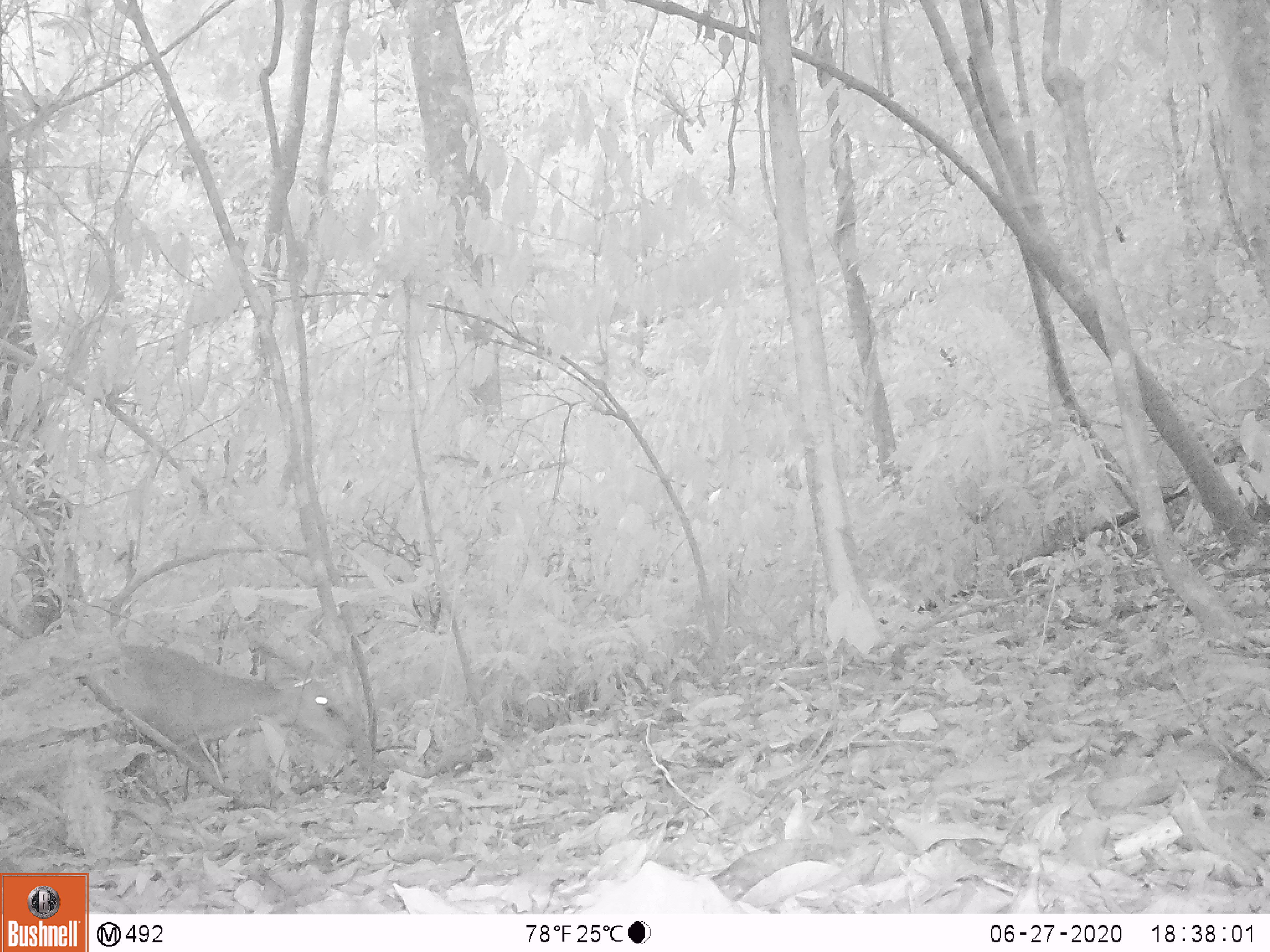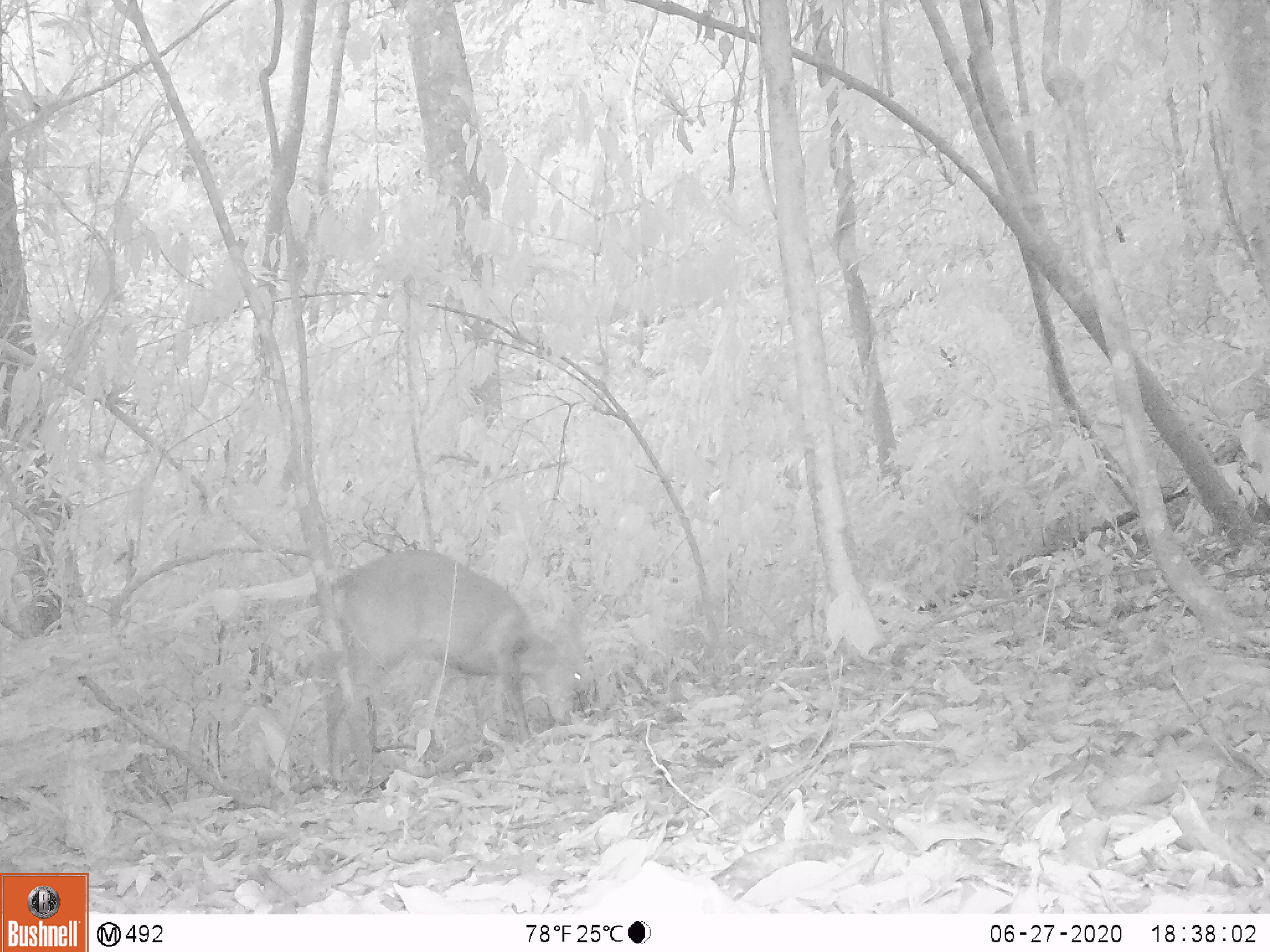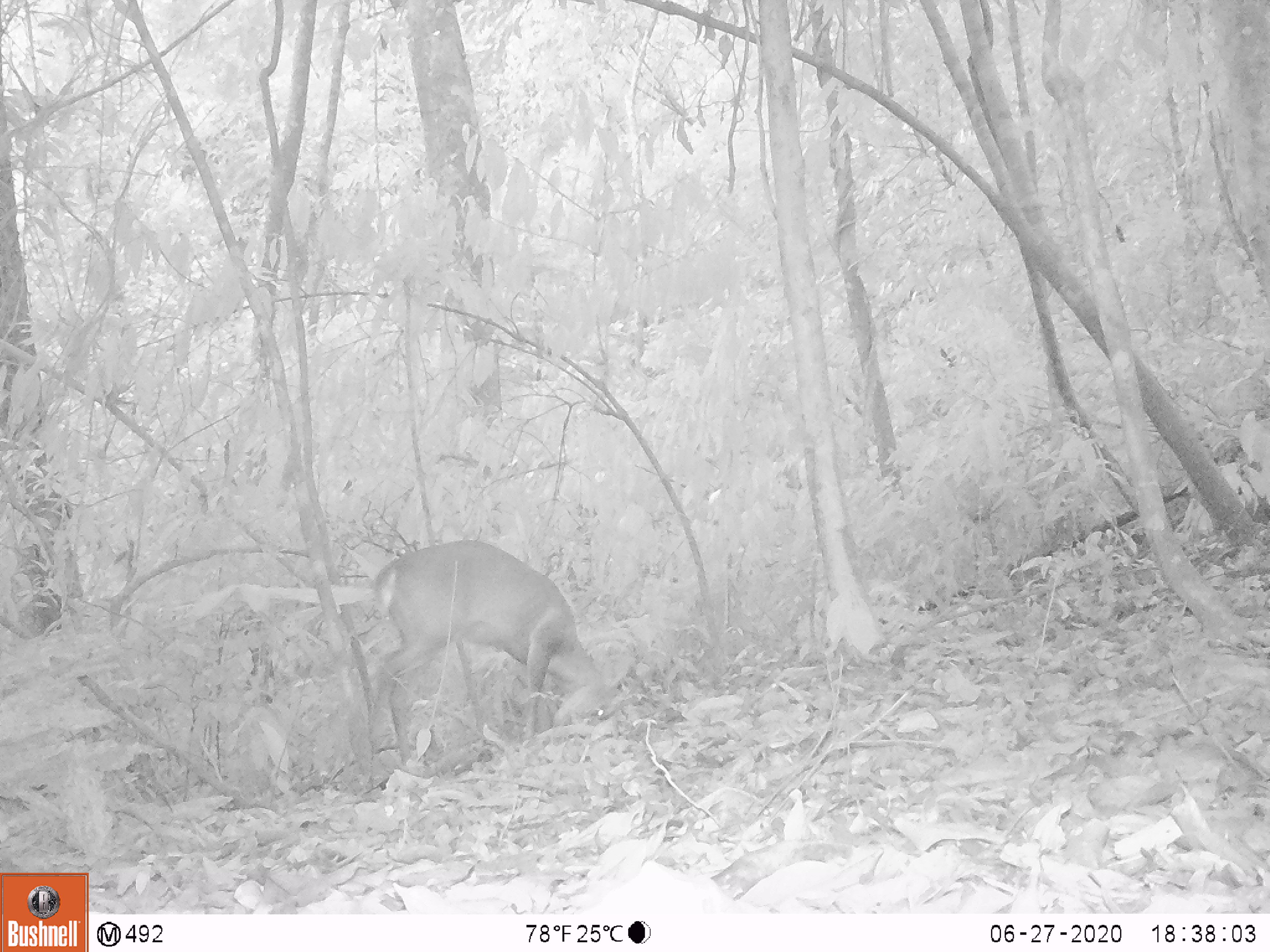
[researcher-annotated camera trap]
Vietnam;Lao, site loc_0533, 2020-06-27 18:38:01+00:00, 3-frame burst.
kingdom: Animalia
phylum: Chordata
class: Mammalia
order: Artiodactyla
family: Cervidae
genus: Muntiacus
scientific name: Muntiacus vuquangensis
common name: large-antlered muntjac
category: large antlered muntjac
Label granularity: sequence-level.